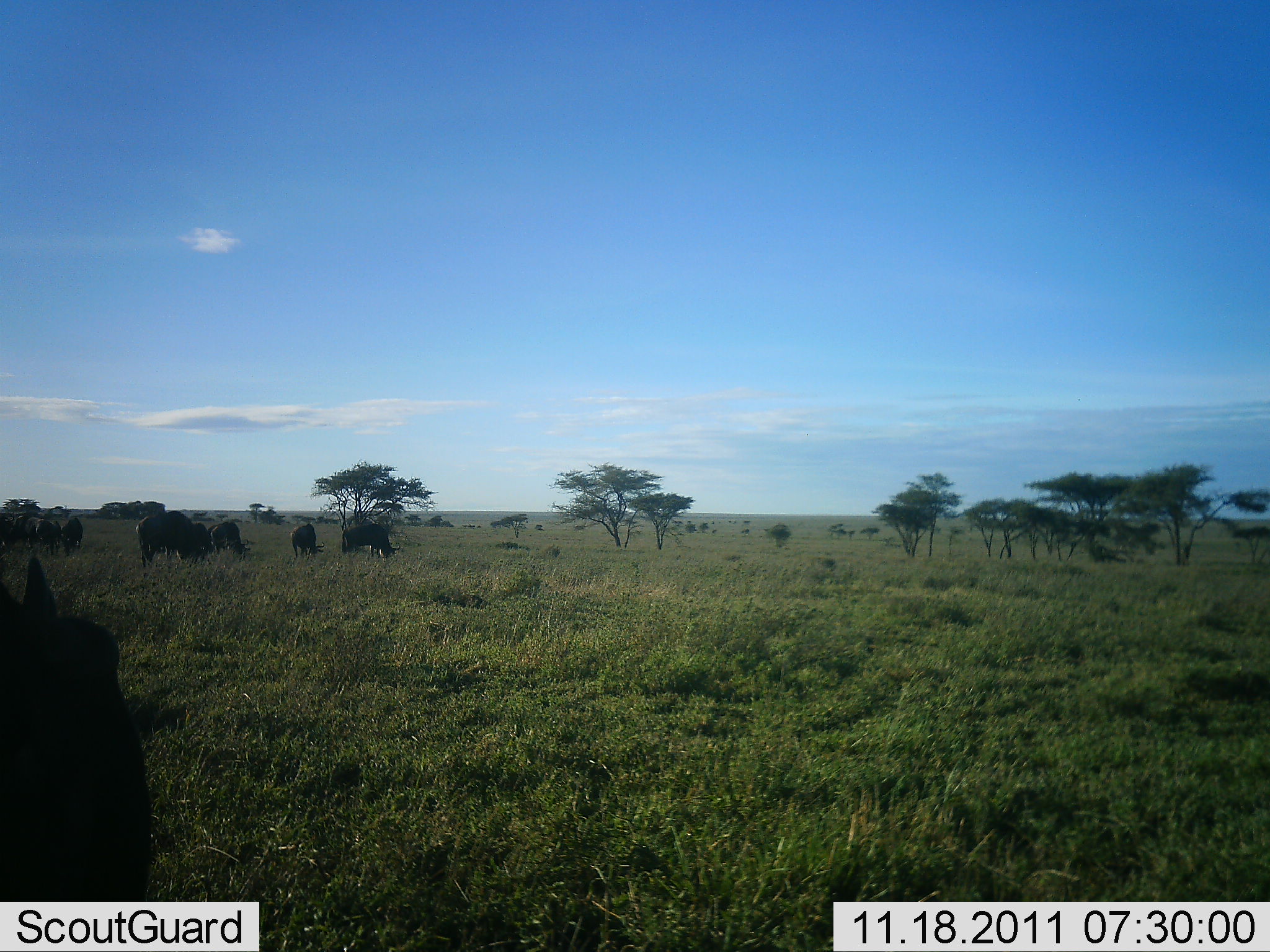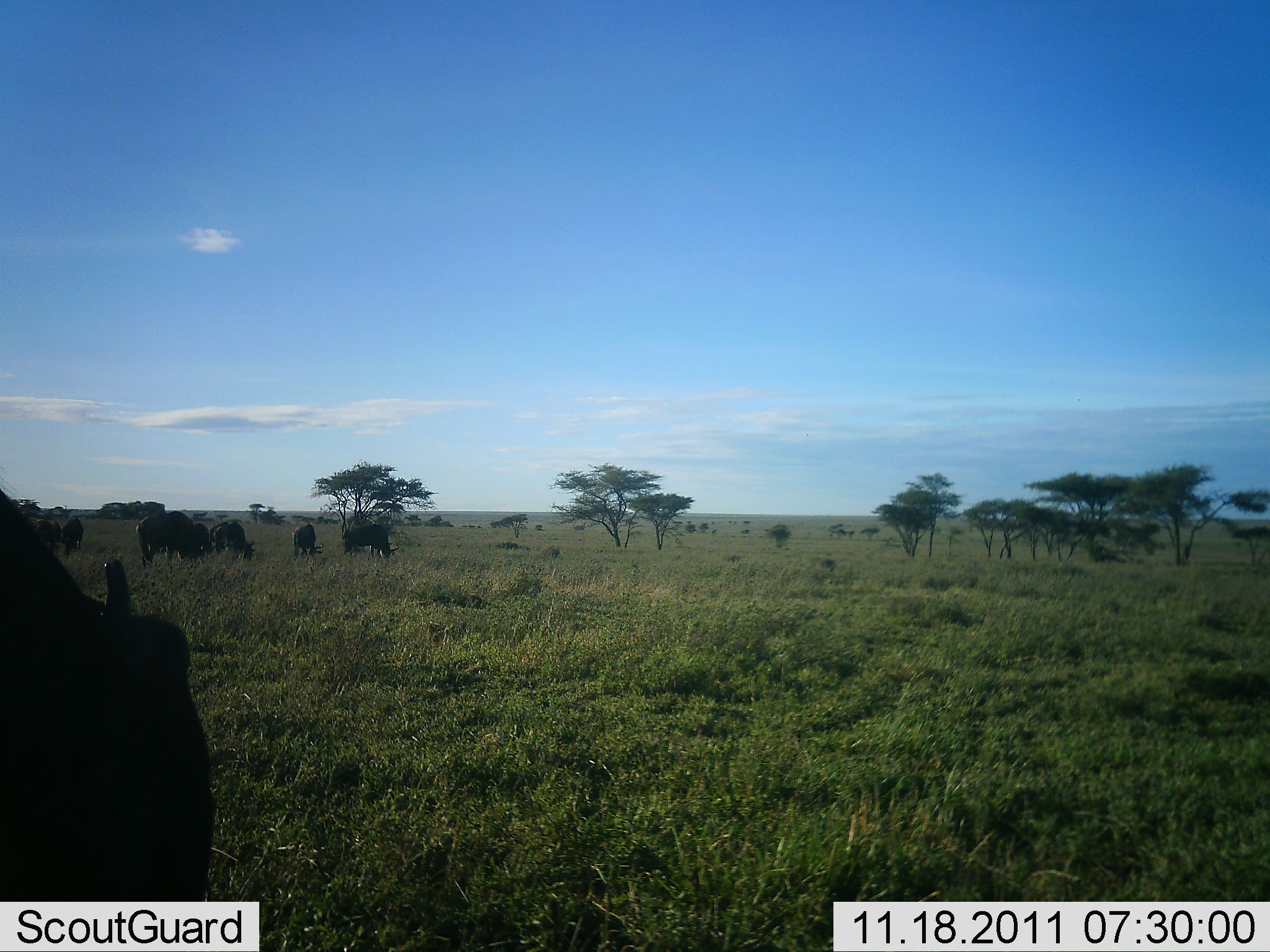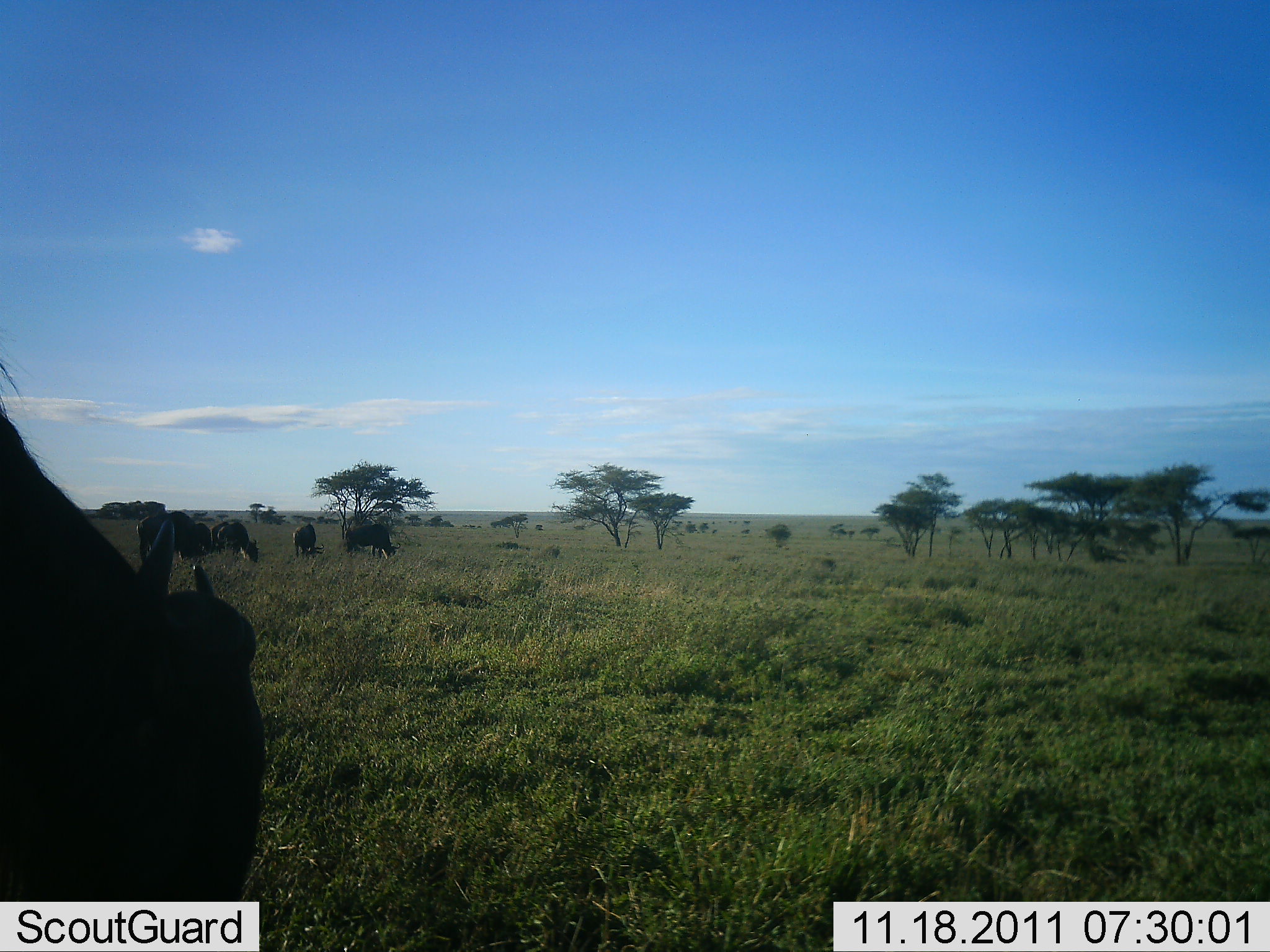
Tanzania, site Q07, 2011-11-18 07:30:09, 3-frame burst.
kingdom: Animalia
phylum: Chordata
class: Mammalia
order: Artiodactyla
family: Bovidae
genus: Connochaetes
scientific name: Connochaetes taurinus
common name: blue wildebeest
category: wildebeest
Wildebeest (blue wildebeest) (Connochaetes taurinus), count 6. Behavior (volunteer vote fractions): standing 9%, resting 0%, moving 9%, interacting 0%. Young present (vote fraction): 0%. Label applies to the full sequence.